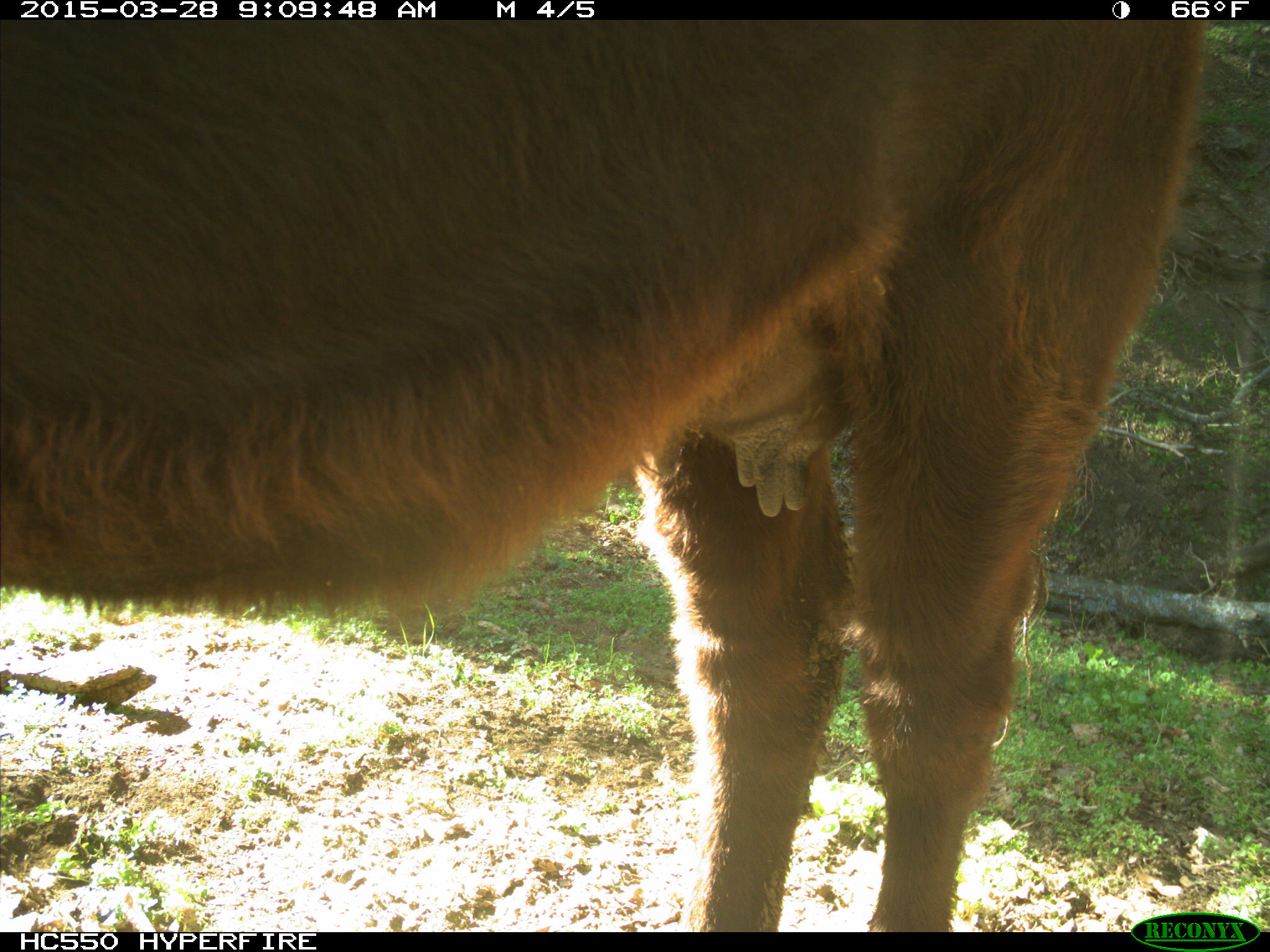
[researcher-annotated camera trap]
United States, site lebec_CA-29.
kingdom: Animalia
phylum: Chordata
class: Mammalia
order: Artiodactyla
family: Bovidae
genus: Bos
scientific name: Bos taurus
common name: domestic cow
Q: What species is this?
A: Bos taurus (domestic cow).